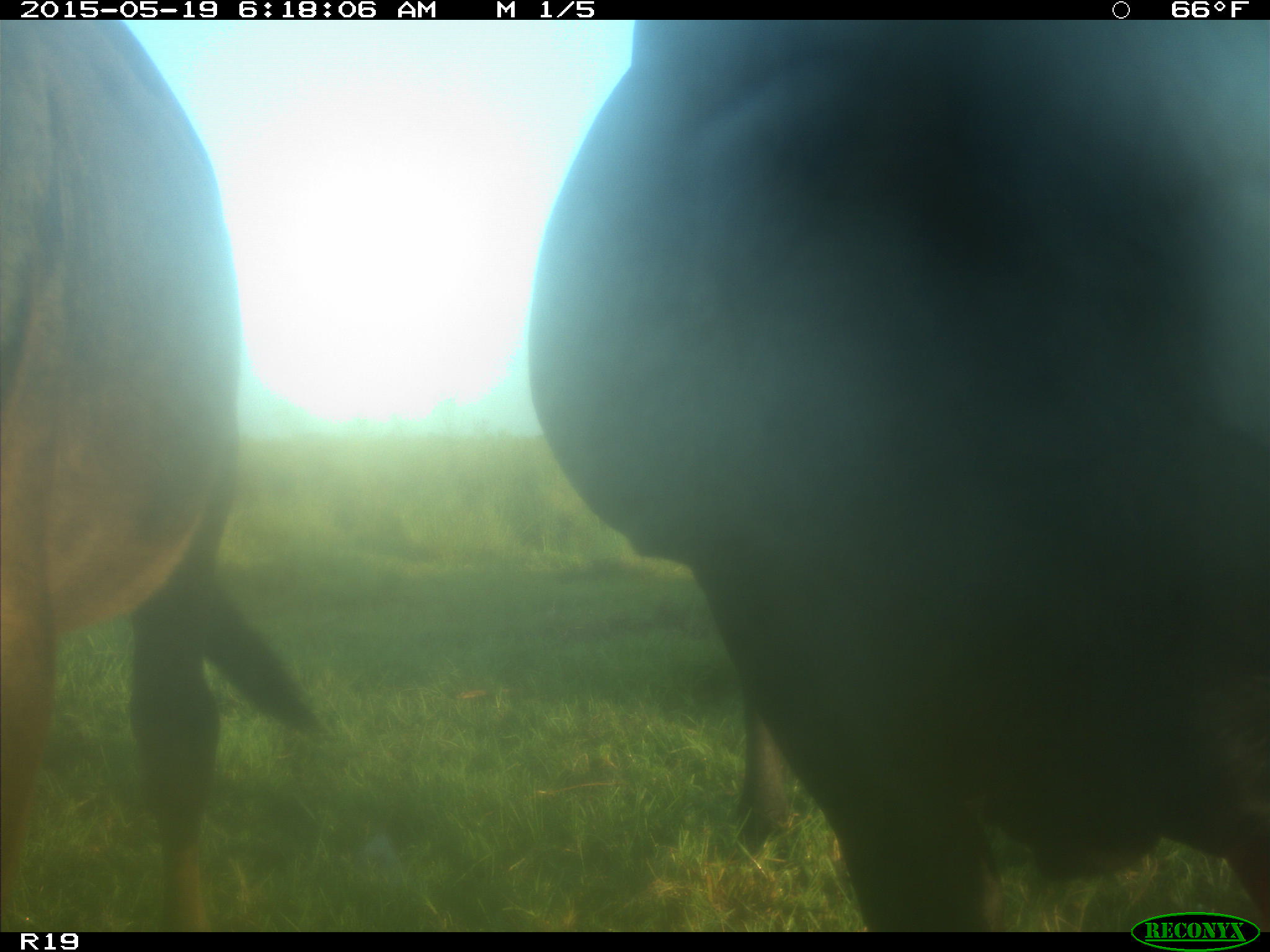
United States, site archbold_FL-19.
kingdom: Animalia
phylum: Chordata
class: Mammalia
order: Artiodactyla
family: Bovidae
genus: Bos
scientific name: Bos taurus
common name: domestic cow